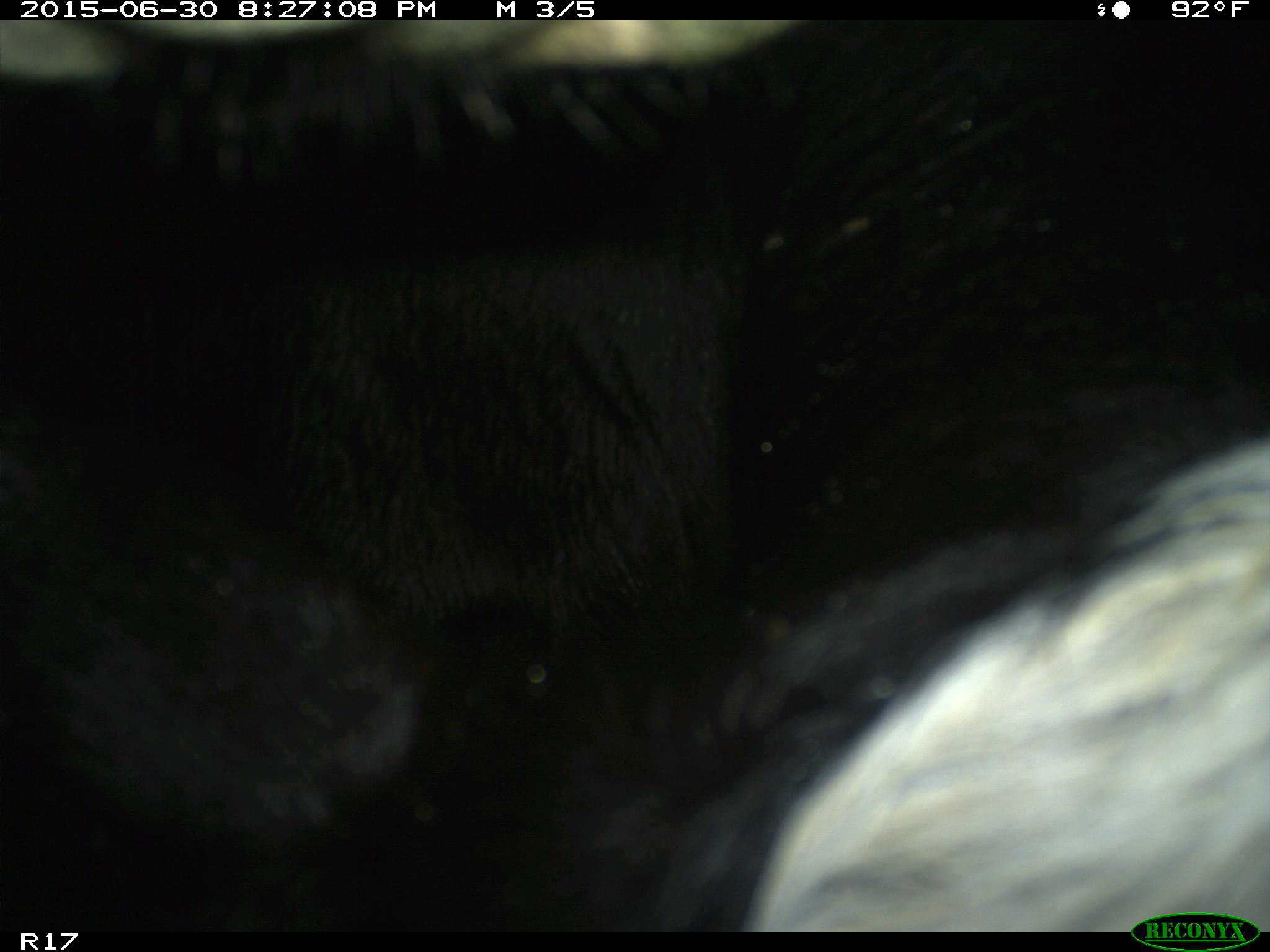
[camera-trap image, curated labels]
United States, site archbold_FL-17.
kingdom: Animalia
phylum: Chordata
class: Mammalia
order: Artiodactyla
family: Bovidae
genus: Bos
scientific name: Bos taurus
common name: domestic cow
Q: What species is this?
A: Bos taurus (domestic cow).